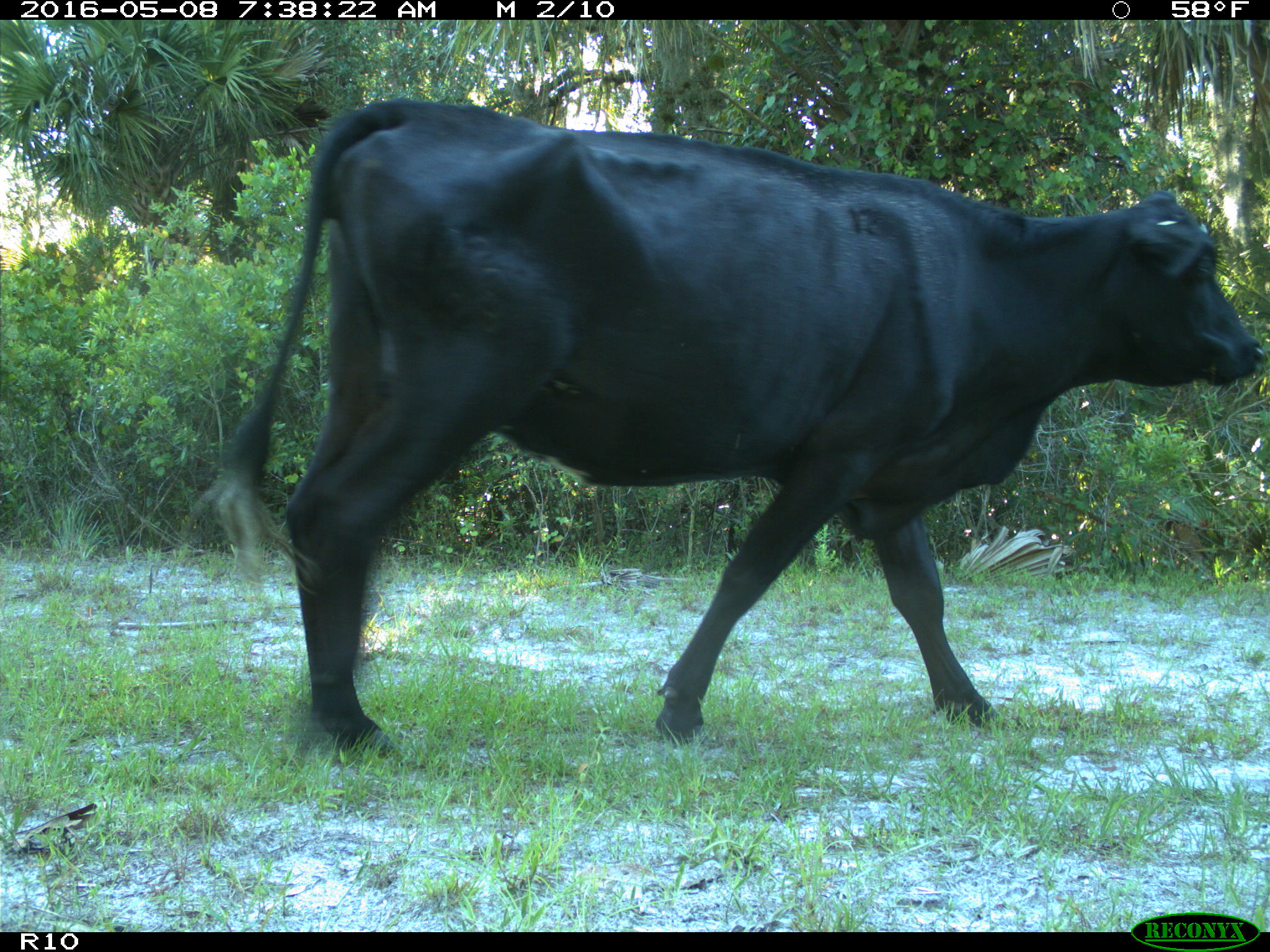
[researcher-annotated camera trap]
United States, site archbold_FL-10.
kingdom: Animalia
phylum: Chordata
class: Mammalia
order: Artiodactyla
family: Bovidae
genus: Bos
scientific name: Bos taurus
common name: domestic cow